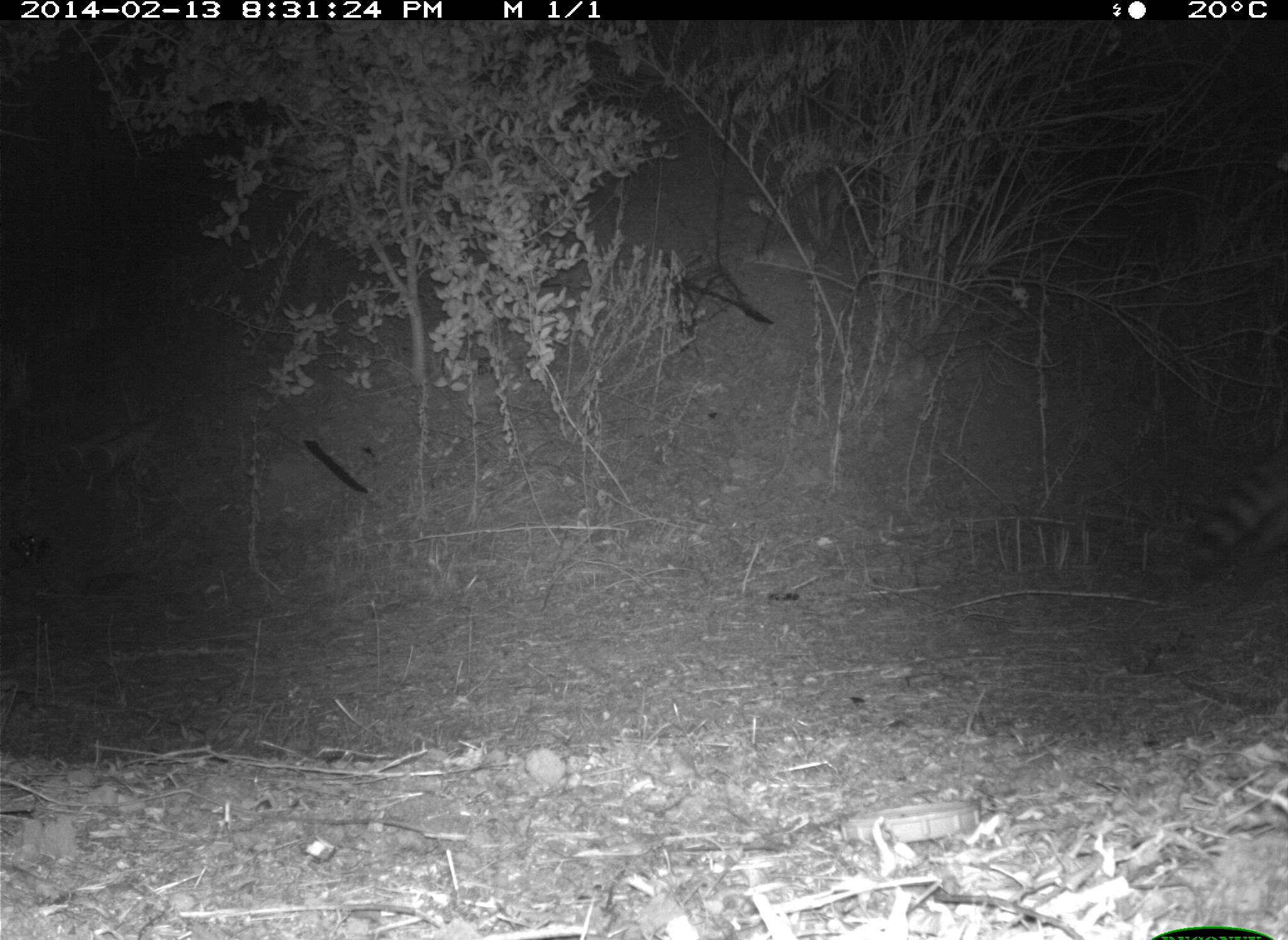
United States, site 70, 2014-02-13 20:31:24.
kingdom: Animalia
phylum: Chordata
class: Mammalia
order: Carnivora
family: Procyonidae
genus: Procyon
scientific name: Procyon lotor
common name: raccoon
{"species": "raccoon (Procyon lotor)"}